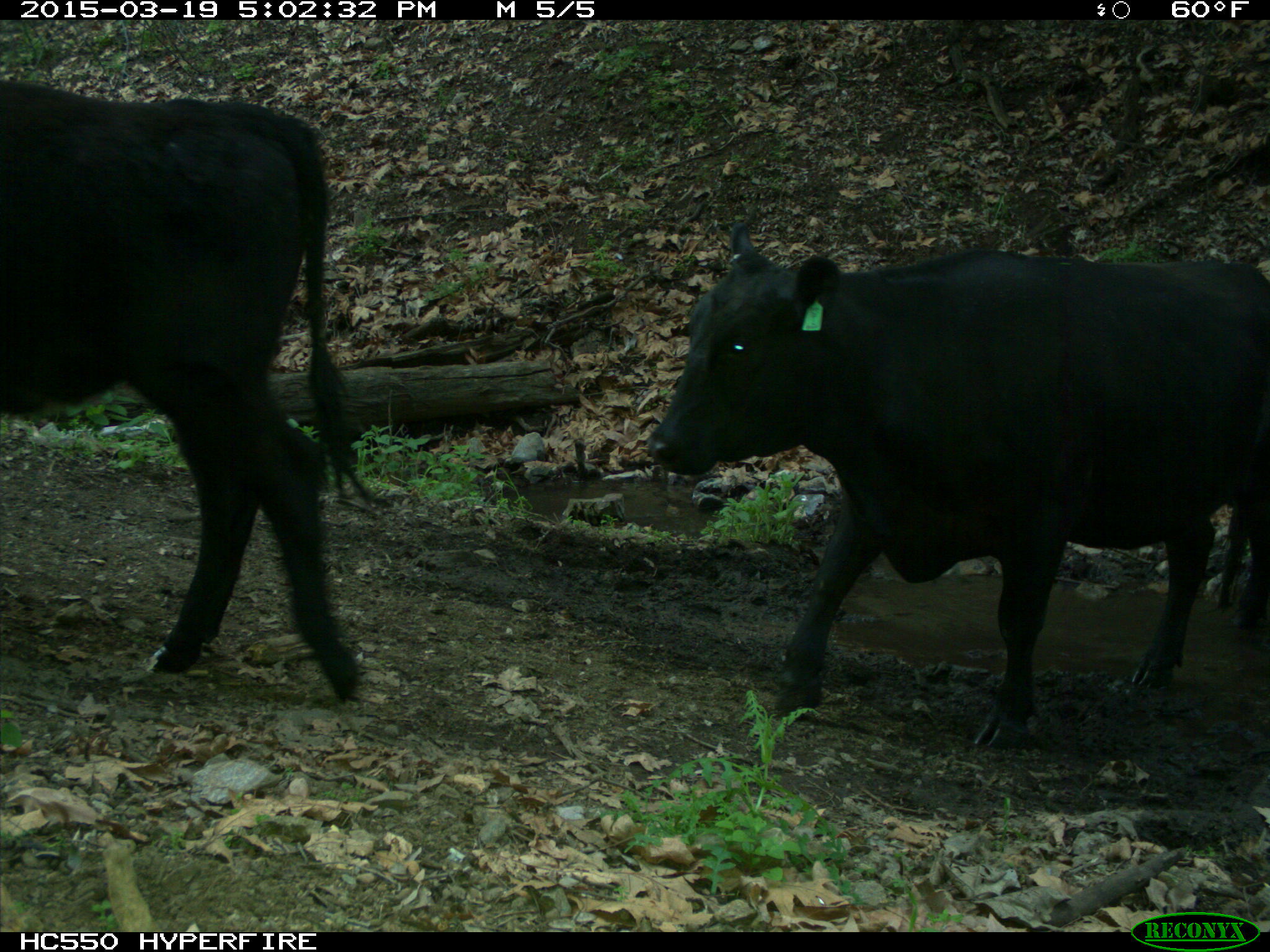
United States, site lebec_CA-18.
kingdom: Animalia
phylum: Chordata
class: Mammalia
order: Artiodactyla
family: Bovidae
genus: Bos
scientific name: Bos taurus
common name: domestic cow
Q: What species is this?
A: Bos taurus (domestic cow).